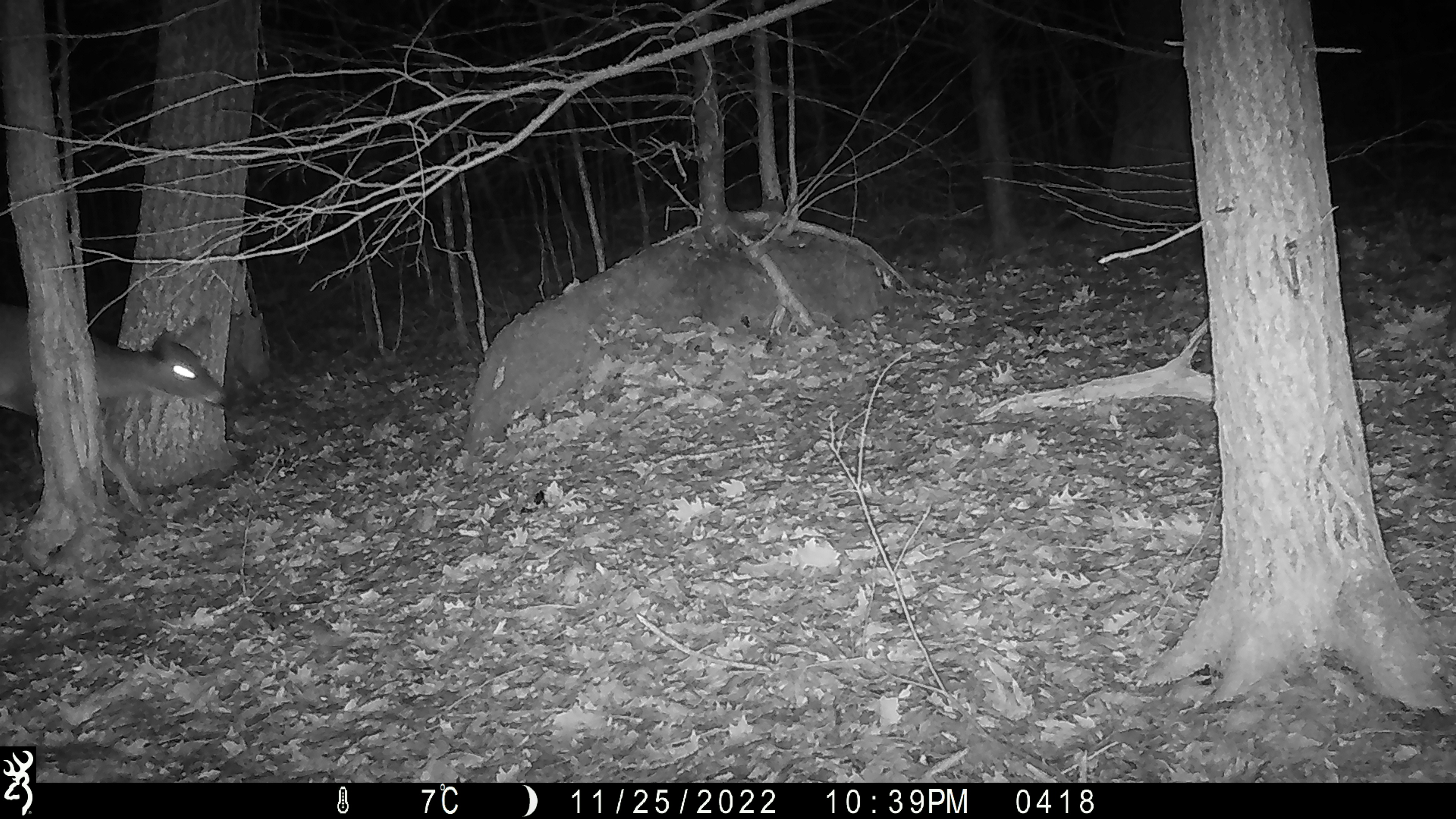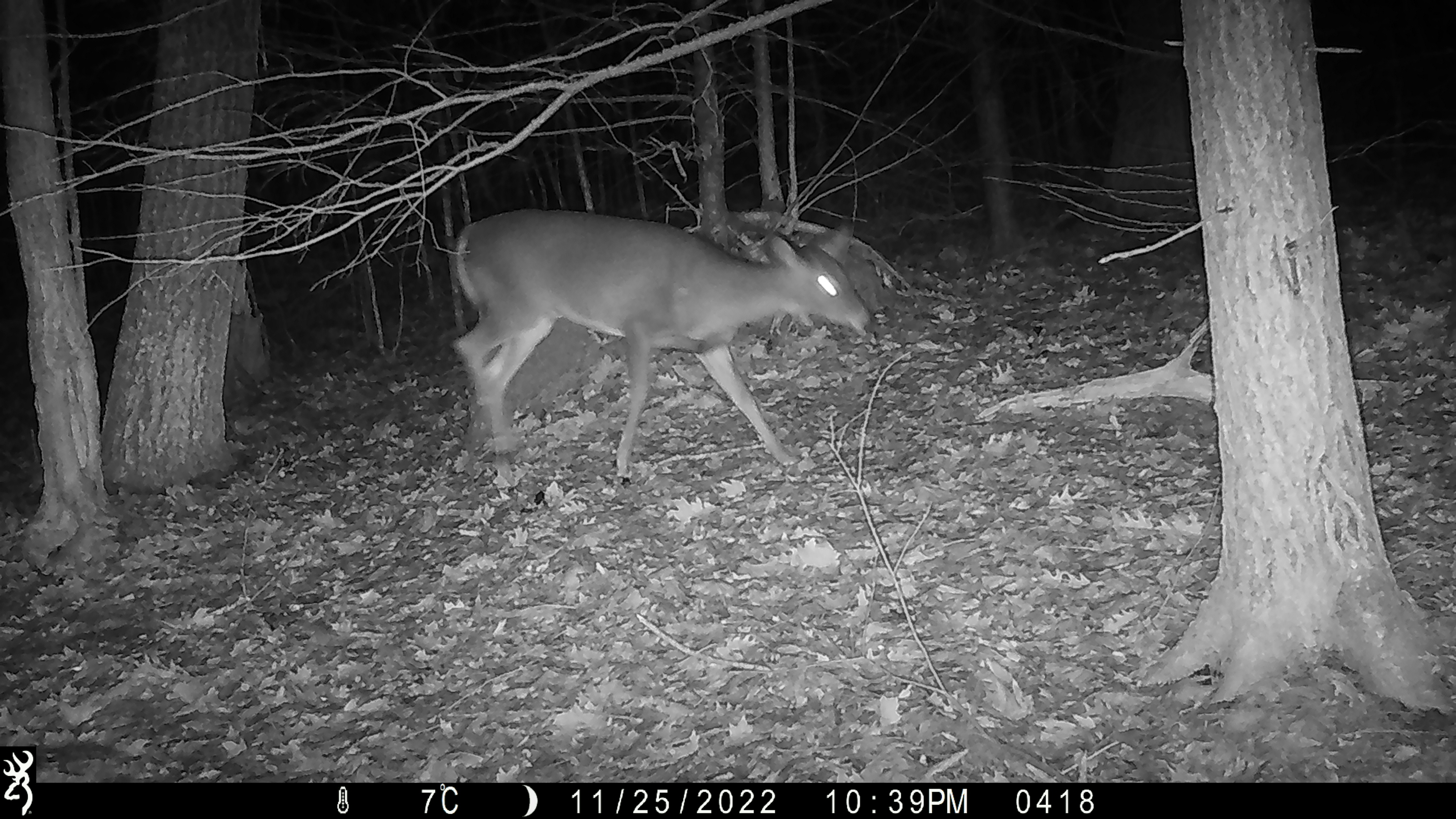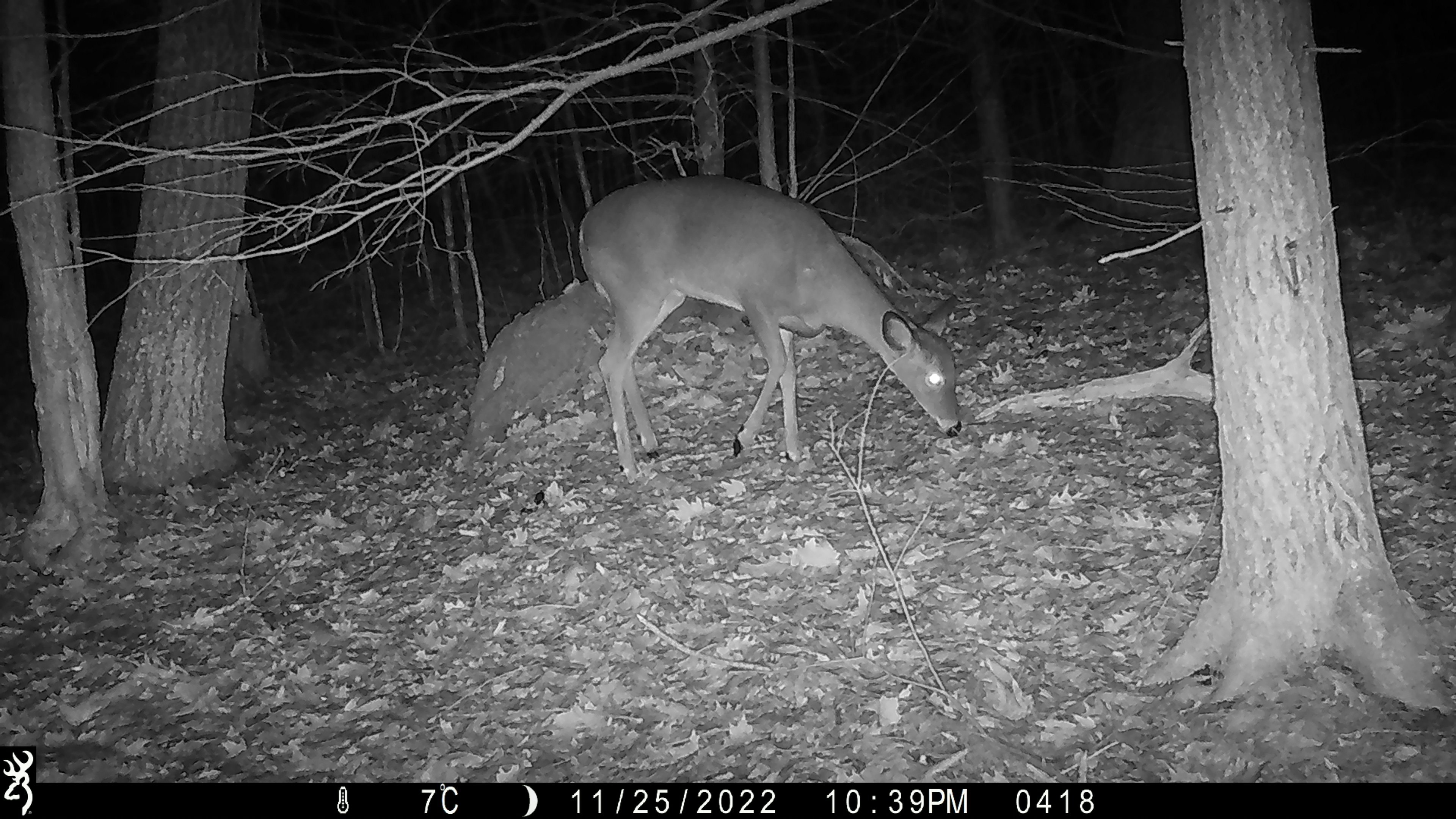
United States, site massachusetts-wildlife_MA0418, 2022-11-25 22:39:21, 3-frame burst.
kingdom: Animalia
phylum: Chordata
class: Mammalia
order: Artiodactyla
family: Cervidae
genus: Odocoileus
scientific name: Odocoileus virginianus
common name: white-tailed deer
White-tailed deer (Odocoileus virginianus).